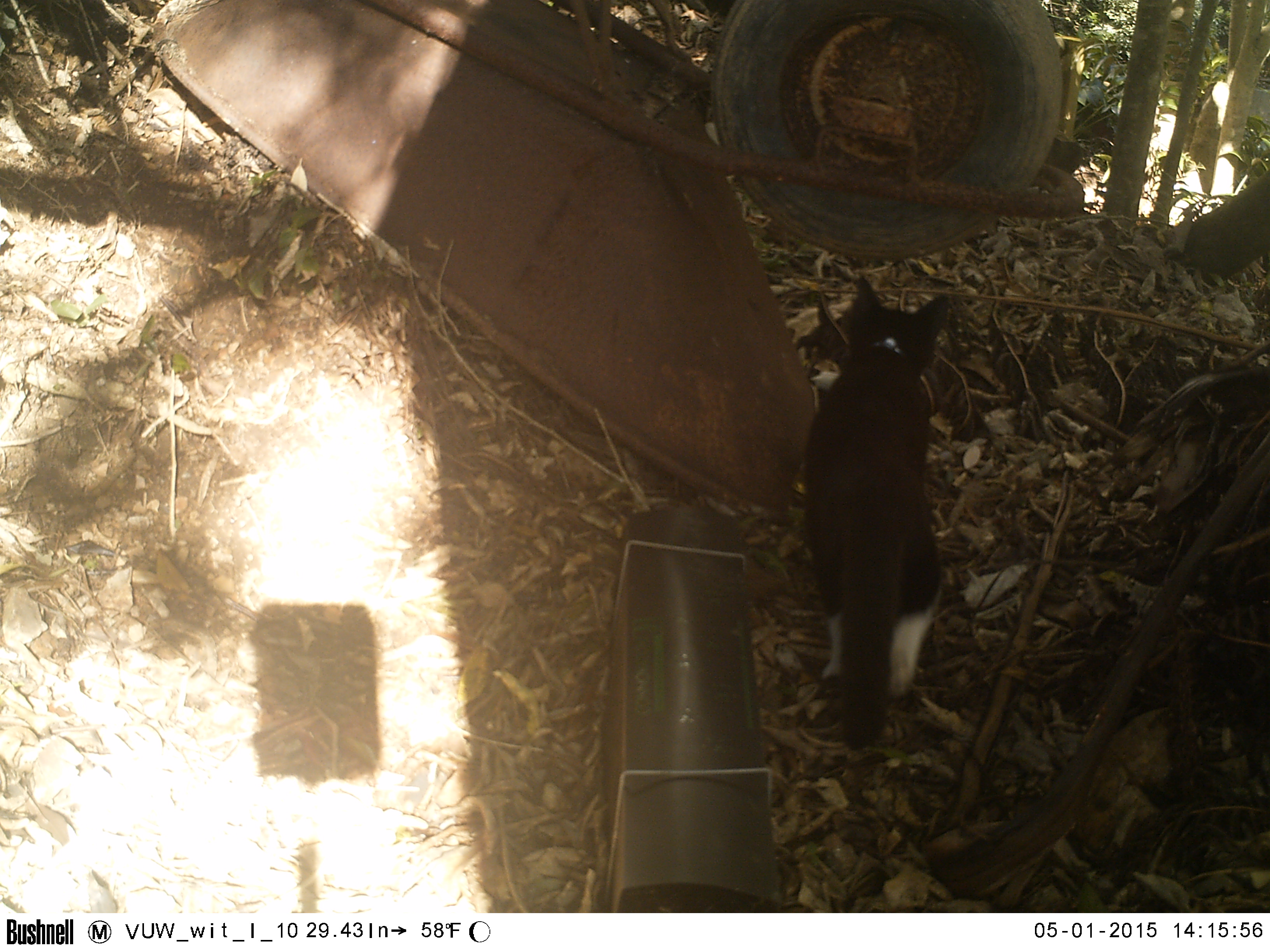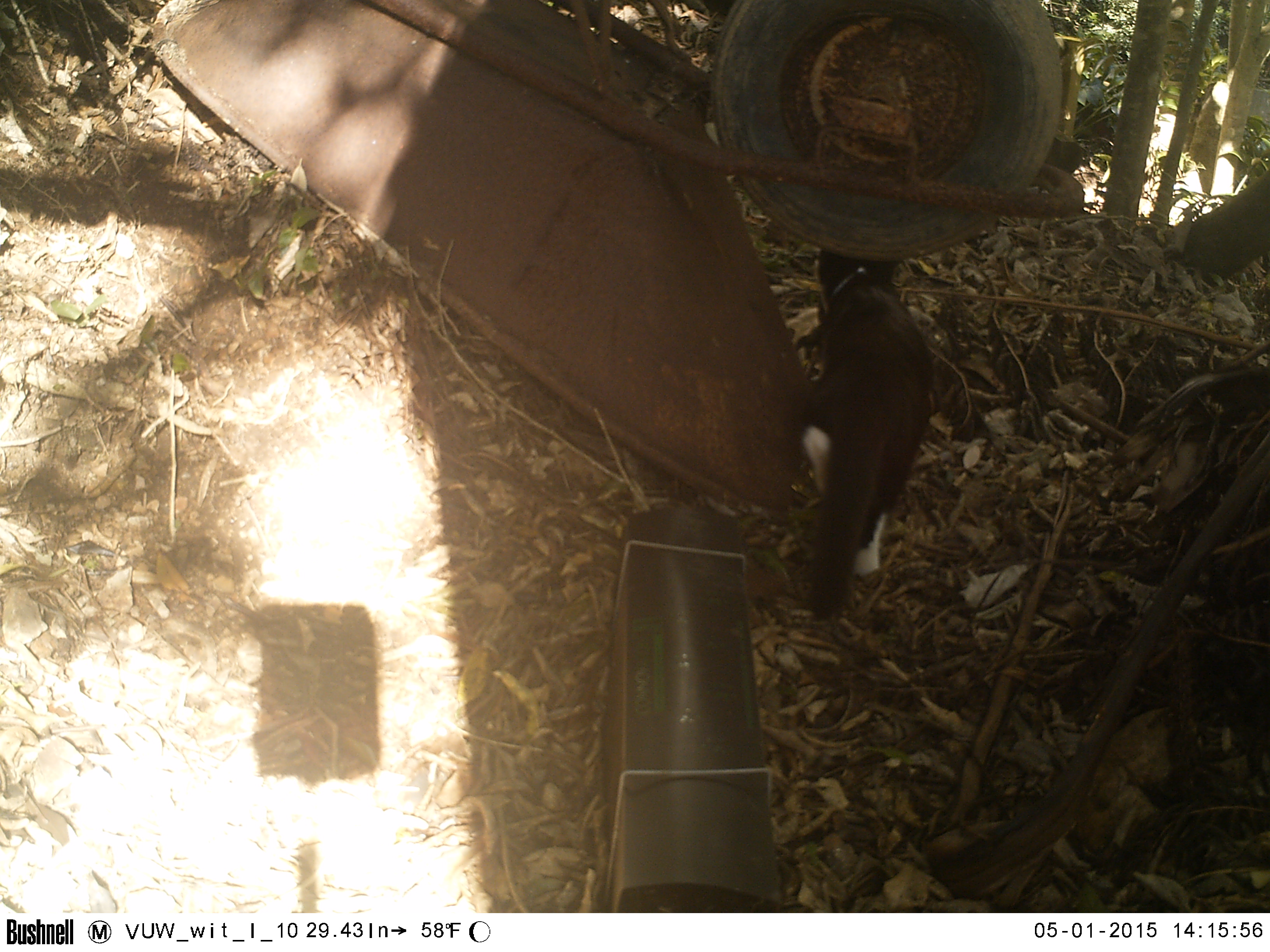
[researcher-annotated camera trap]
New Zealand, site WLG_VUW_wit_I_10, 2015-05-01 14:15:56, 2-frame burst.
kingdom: Animalia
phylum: Chordata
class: Mammalia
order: Carnivora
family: Felidae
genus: Felis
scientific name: Felis catus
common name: domestic cat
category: cat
Cat (domestic cat) (Felis catus).